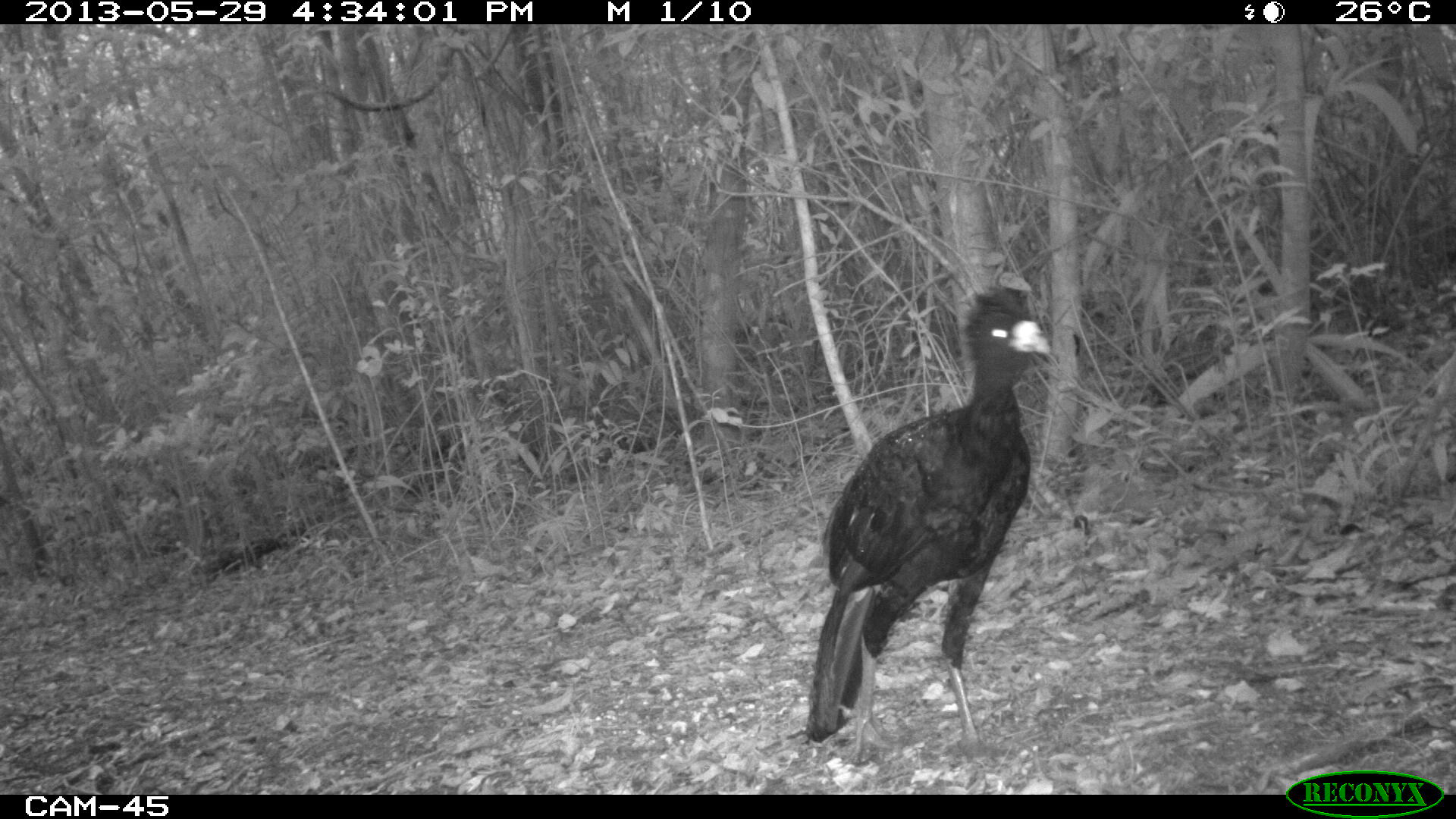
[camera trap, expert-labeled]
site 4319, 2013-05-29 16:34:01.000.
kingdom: Animalia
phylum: Chordata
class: Aves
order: Galliformes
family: Cracidae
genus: Crax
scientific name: Crax rubra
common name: great curassow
Crax rubra (great curassow), count 2.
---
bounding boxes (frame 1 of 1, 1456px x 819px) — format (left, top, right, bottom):
crax rubra: (806, 283, 1056, 763)